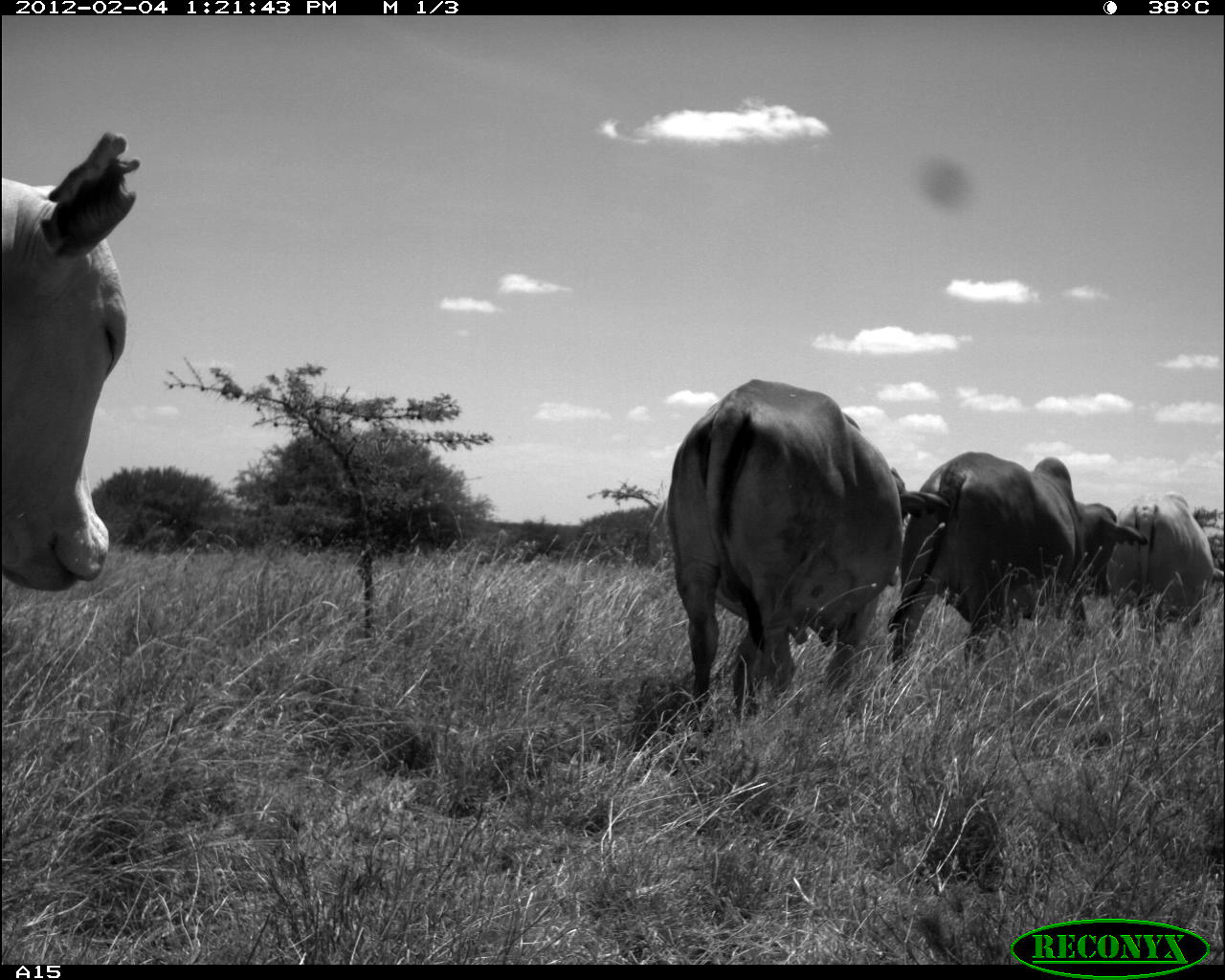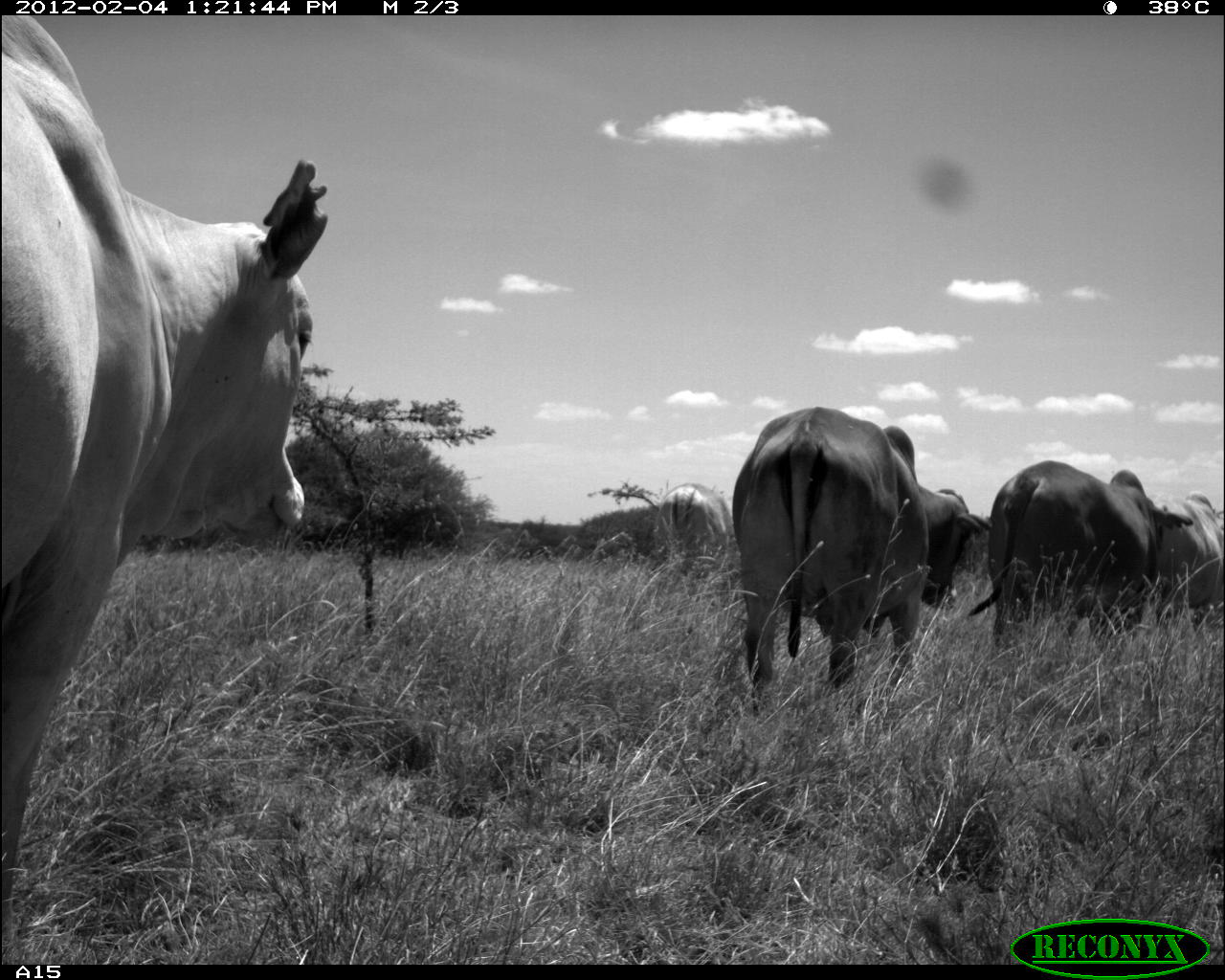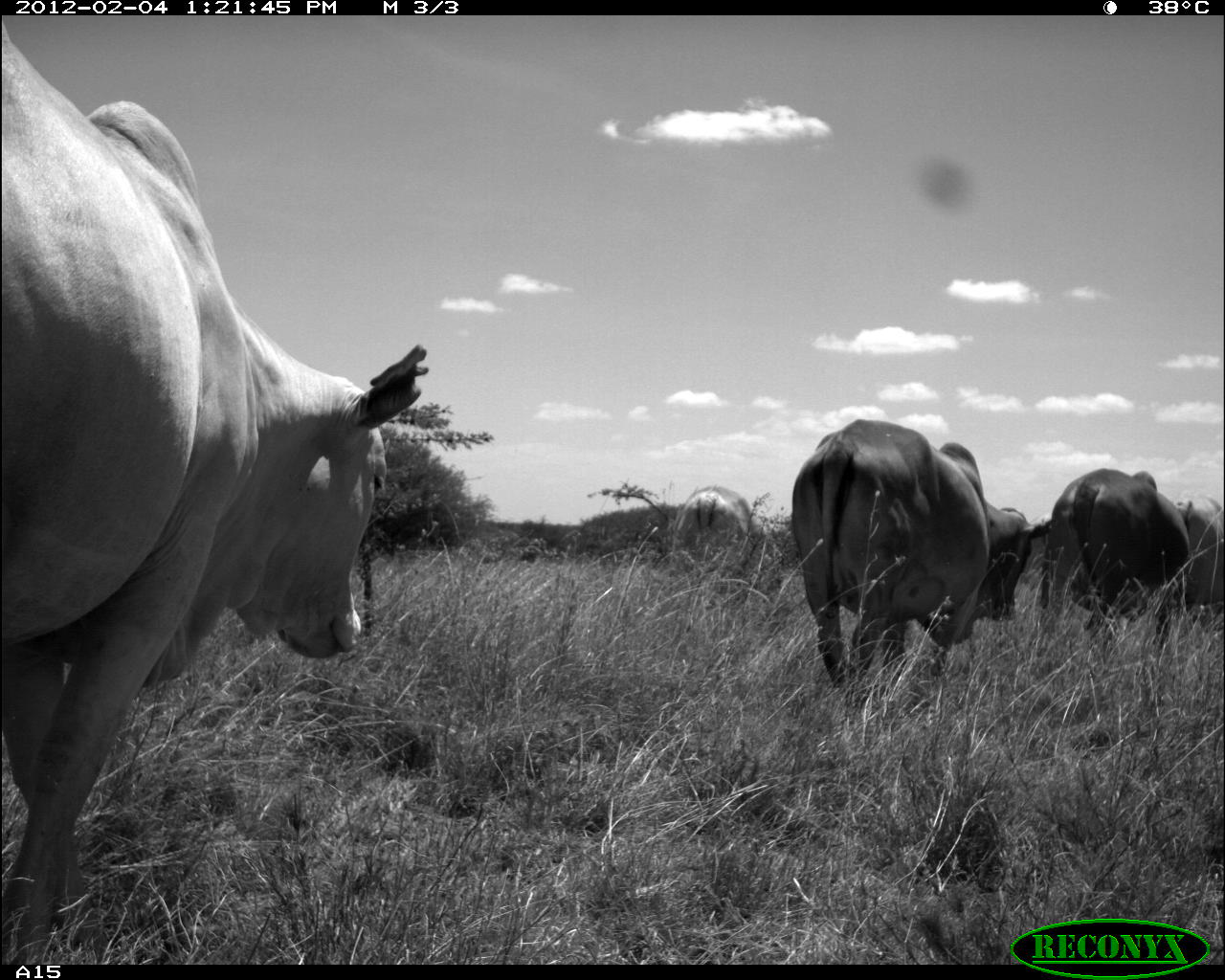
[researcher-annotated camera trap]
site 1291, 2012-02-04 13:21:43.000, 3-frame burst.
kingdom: Animalia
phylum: Chordata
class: Mammalia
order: Artiodactyla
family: Bovidae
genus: Bos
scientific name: Bos taurus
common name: domestic cattle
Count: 5.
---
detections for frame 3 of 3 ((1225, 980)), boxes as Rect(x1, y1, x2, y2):
bos taurus: Rect(3, 18, 430, 965); Rect(789, 417, 1055, 691); Rect(1038, 469, 1189, 643); Rect(663, 482, 752, 579); Rect(1173, 487, 1225, 608)